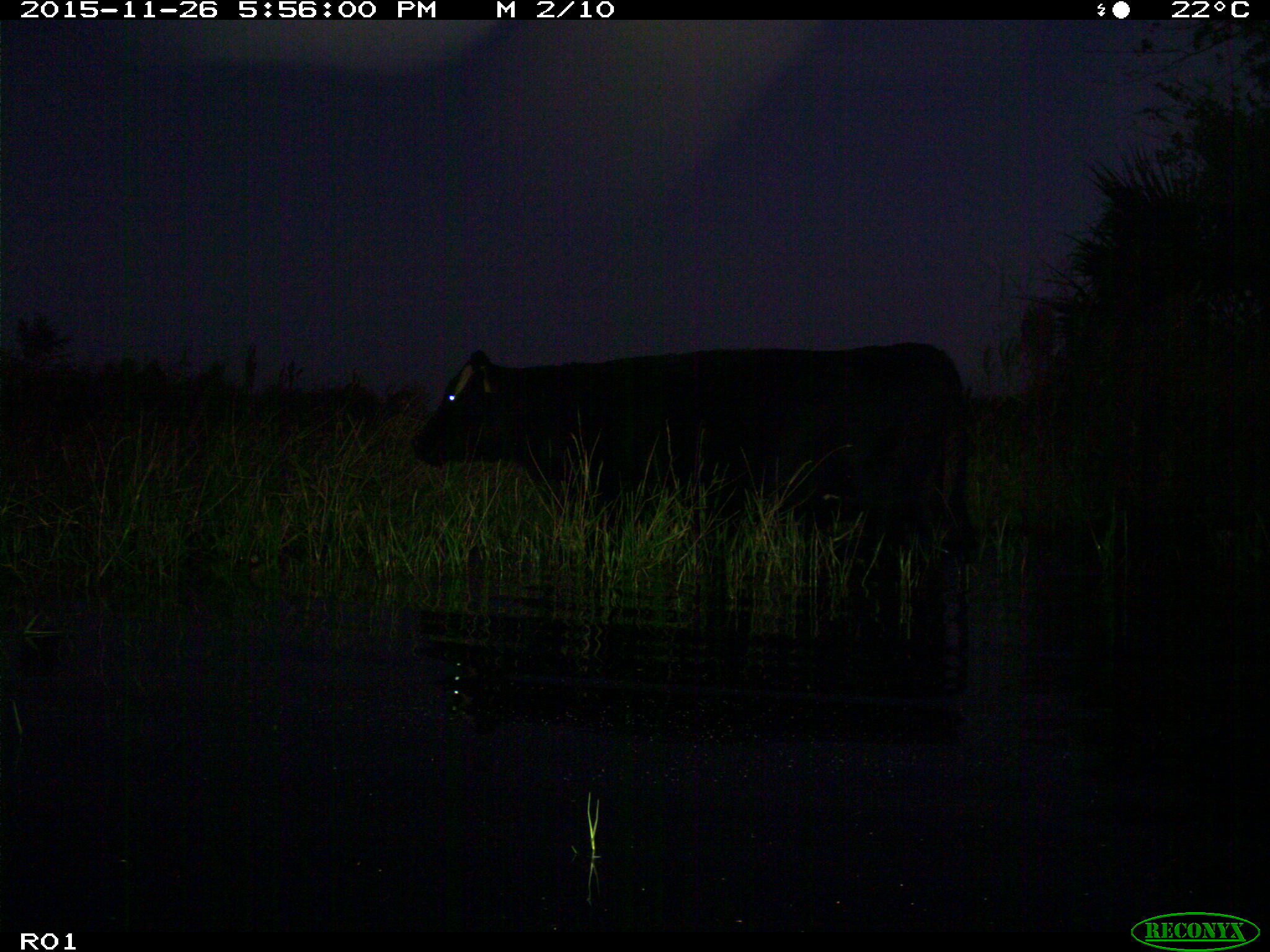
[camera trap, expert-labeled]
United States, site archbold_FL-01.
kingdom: Animalia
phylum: Chordata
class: Mammalia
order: Artiodactyla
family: Bovidae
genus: Bos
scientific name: Bos taurus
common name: domestic cow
Bos taurus (domestic cow).